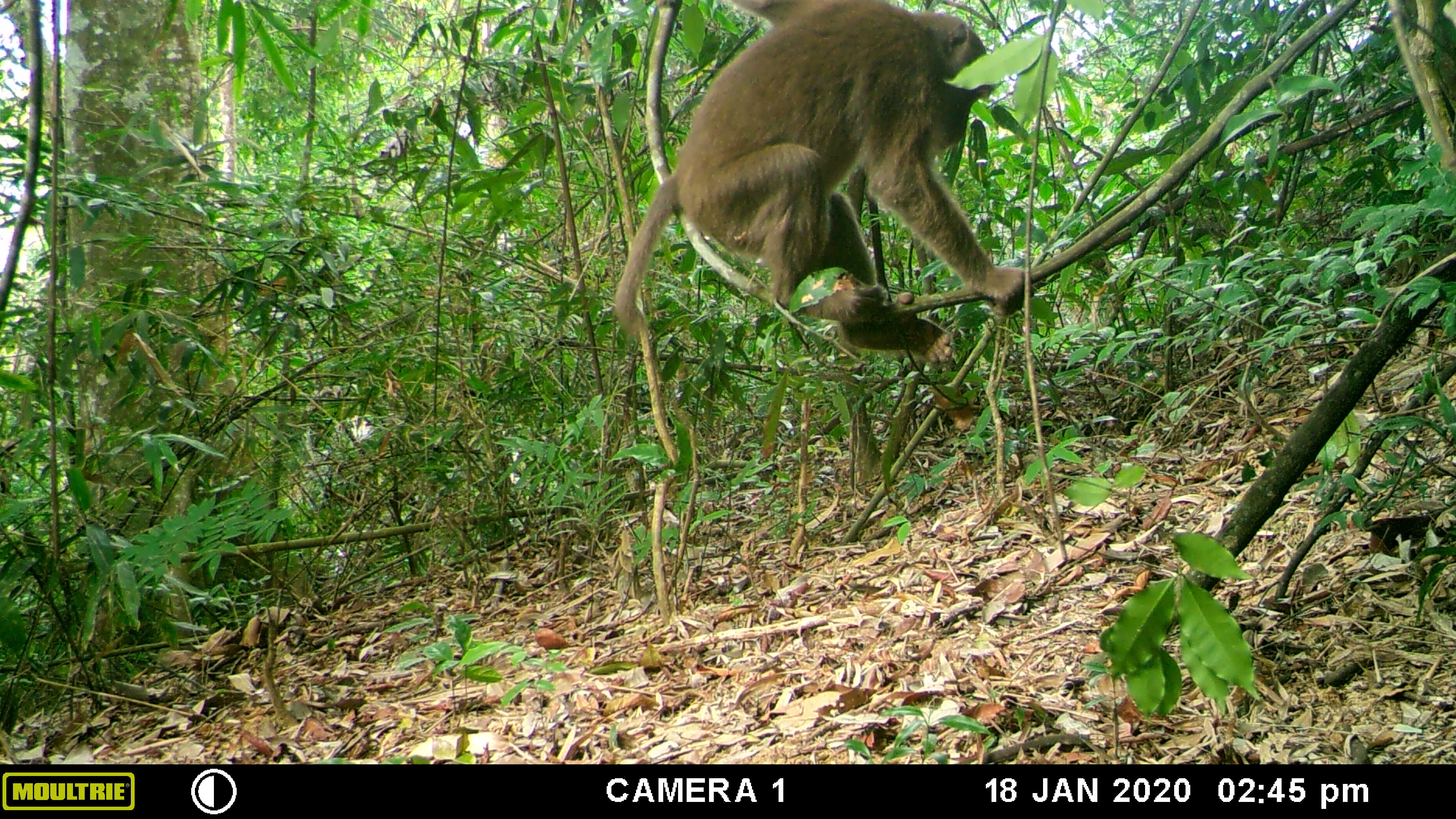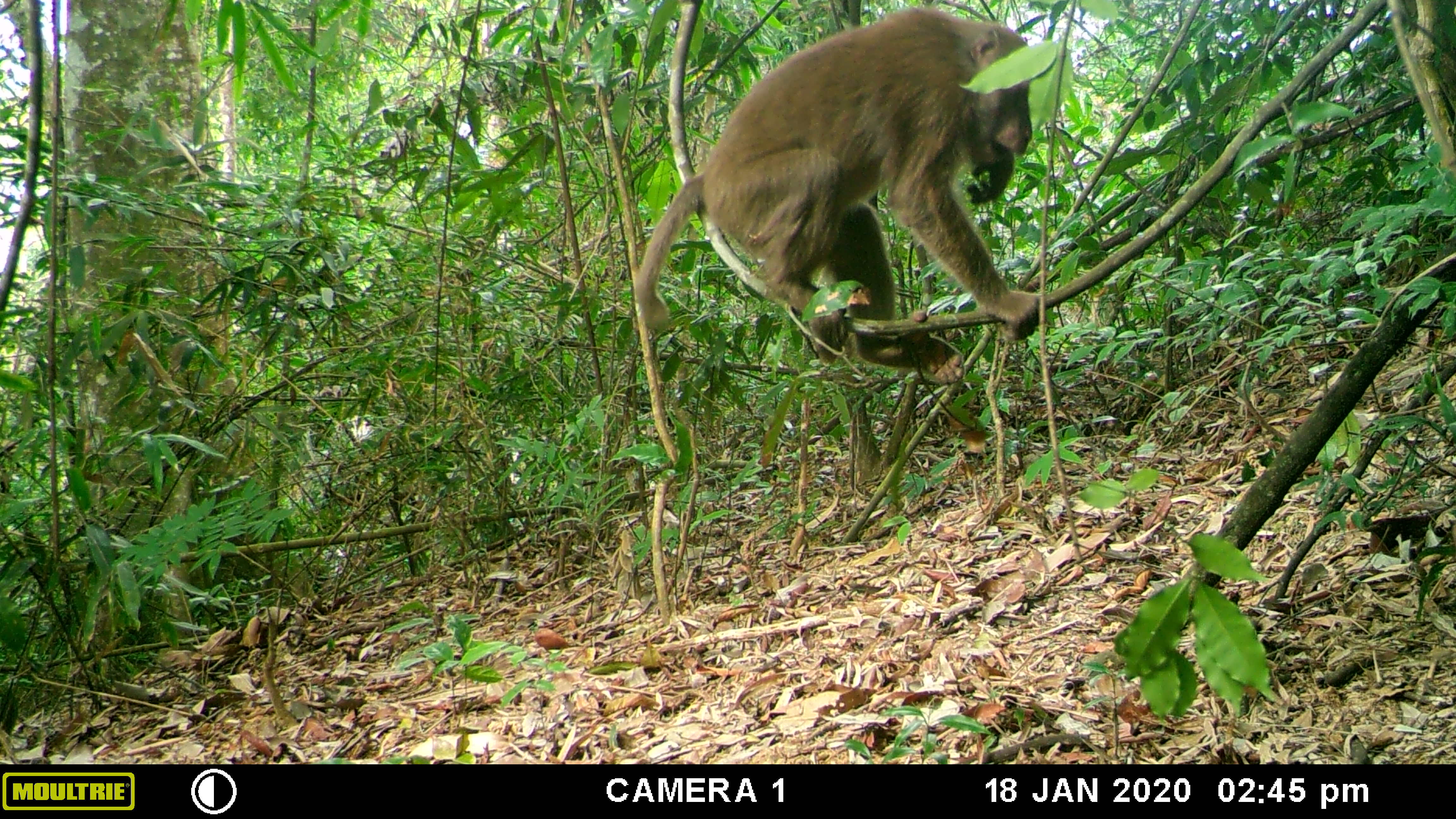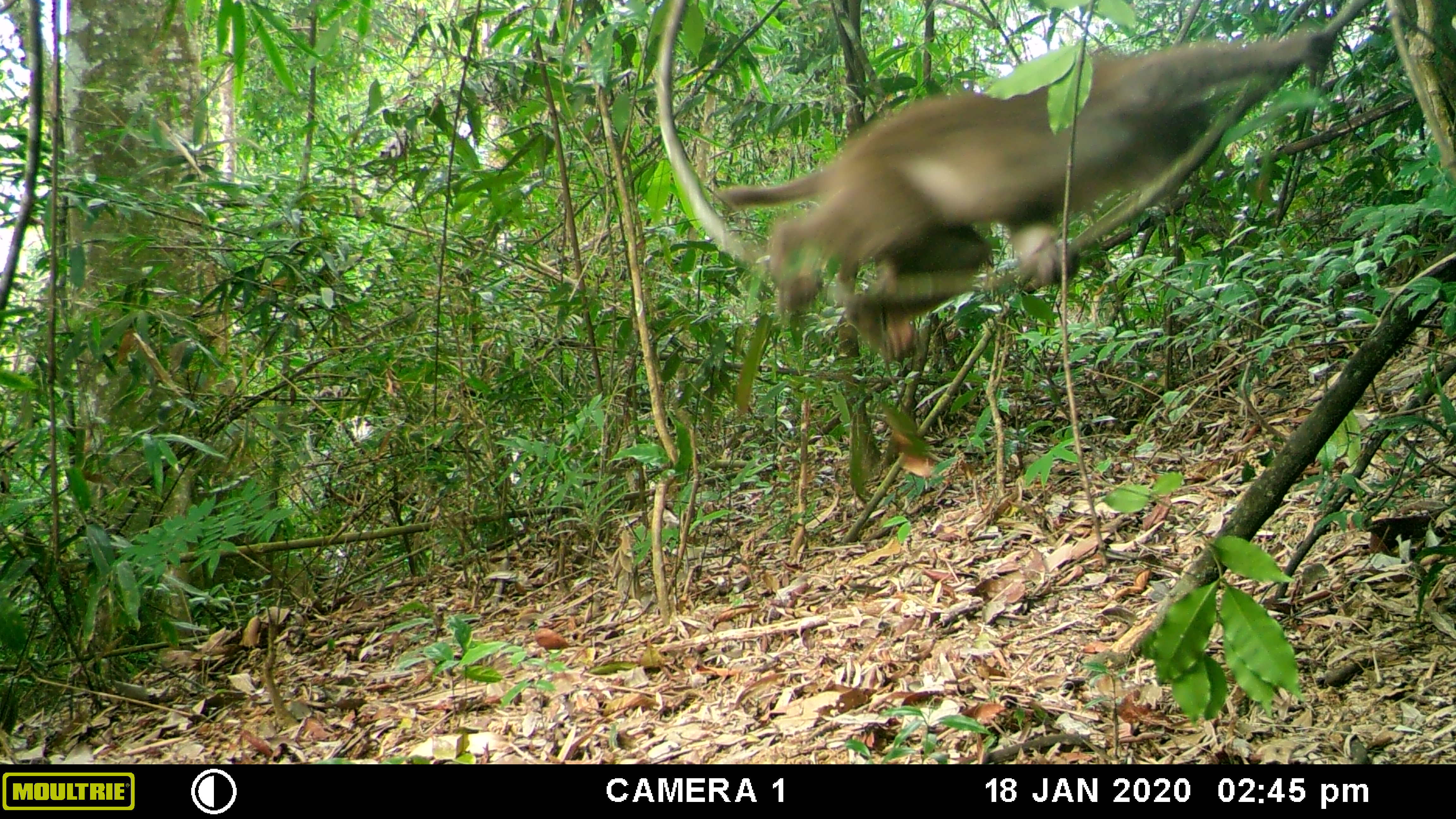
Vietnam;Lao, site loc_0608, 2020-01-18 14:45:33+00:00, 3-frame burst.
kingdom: Animalia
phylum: Chordata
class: Mammalia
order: Primates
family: Cercopithecidae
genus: Macaca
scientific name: Macaca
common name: macaques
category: assam or rhesus macaque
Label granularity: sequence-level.